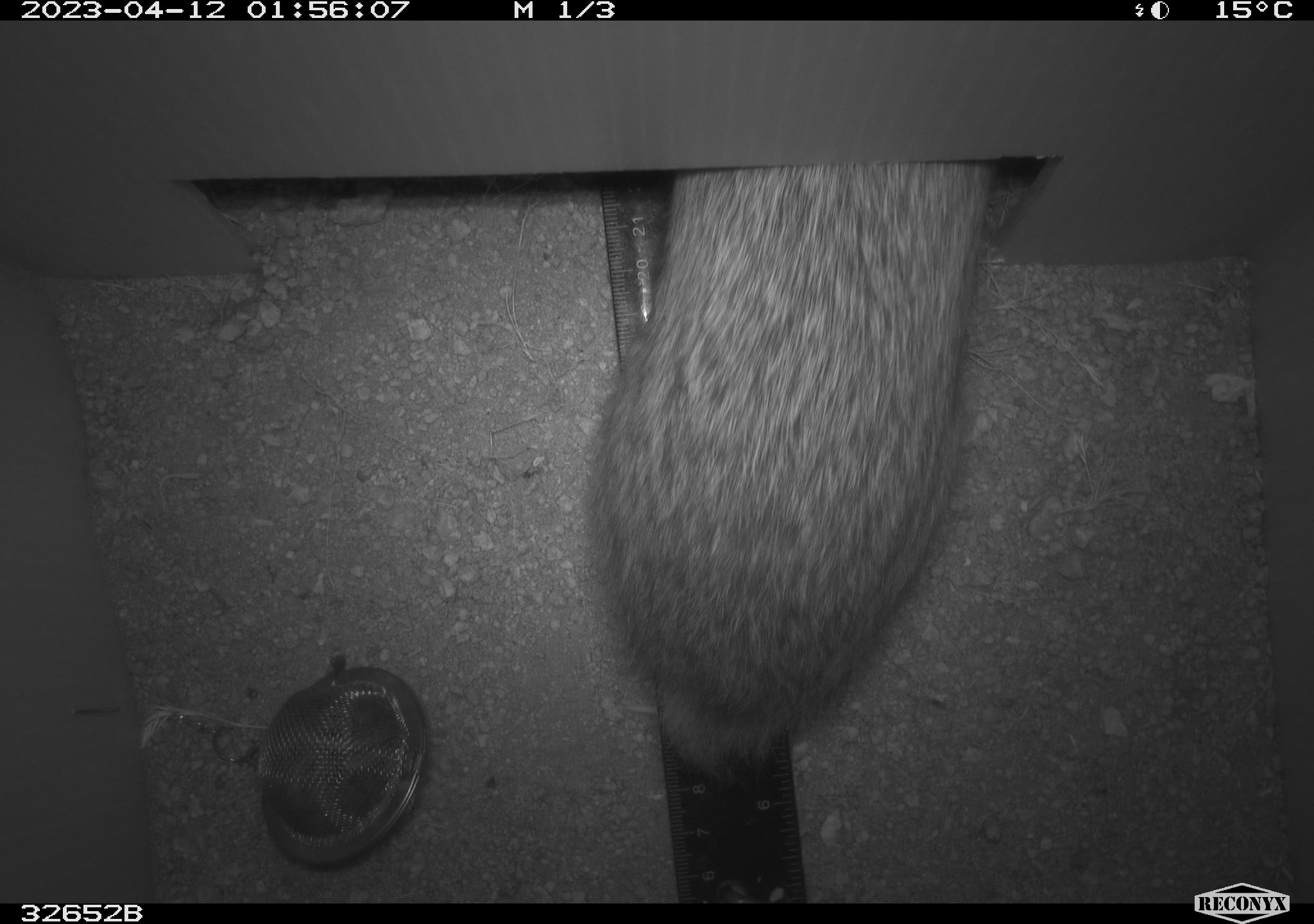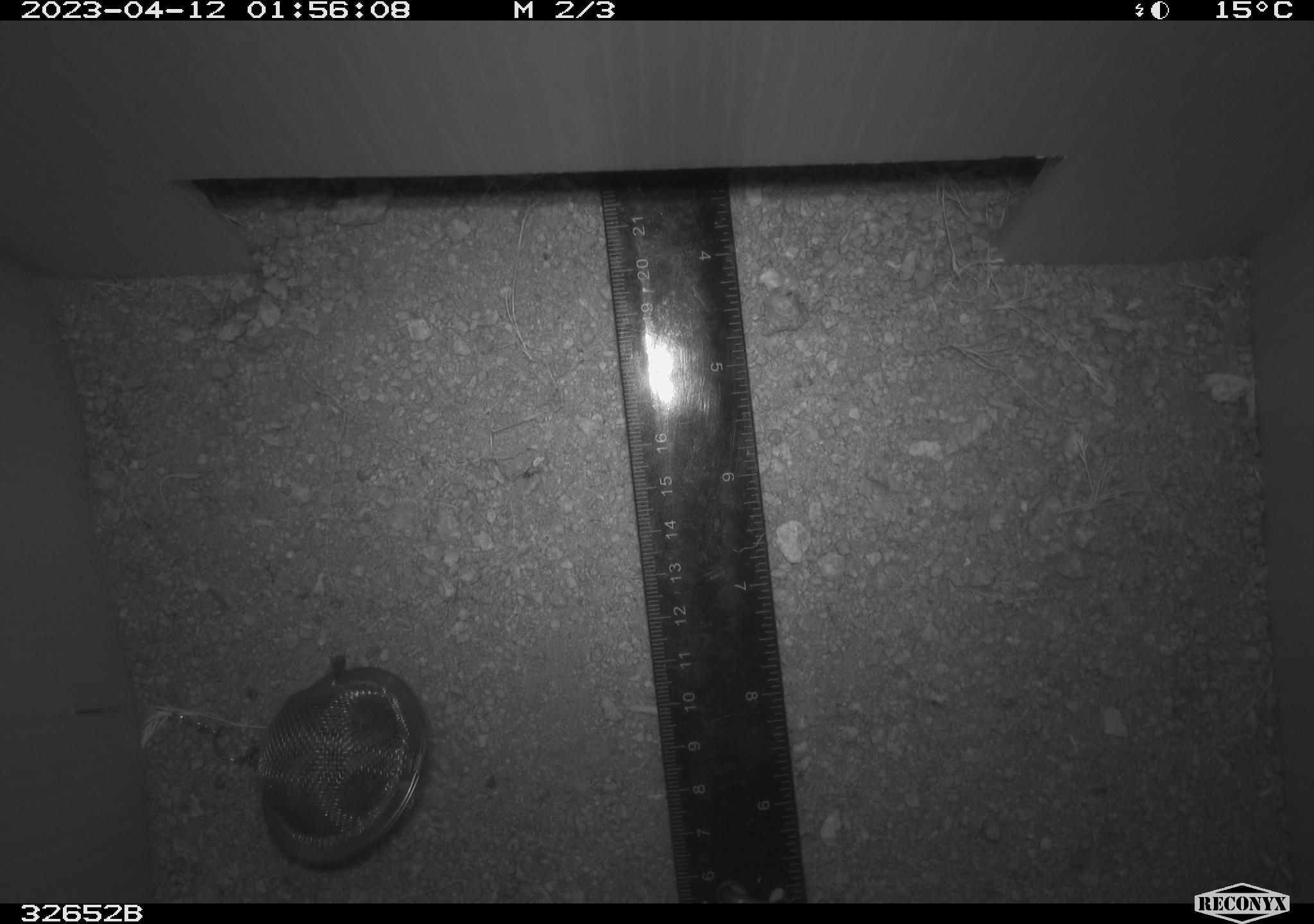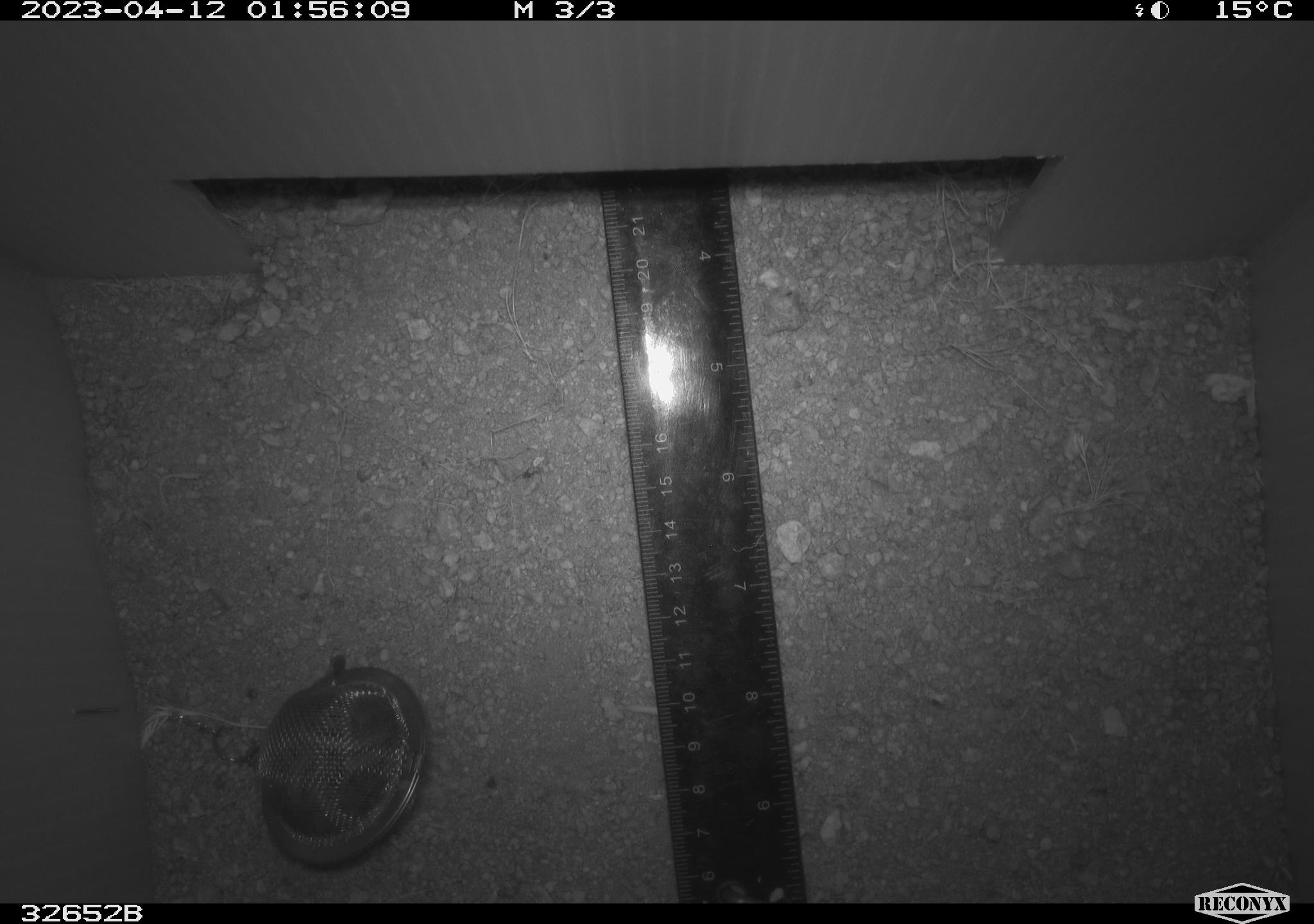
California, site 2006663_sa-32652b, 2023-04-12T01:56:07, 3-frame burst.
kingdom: Animalia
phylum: Chordata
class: Mammalia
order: Lagomorpha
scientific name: Lagomorpha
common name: hares, rabbits, and pikas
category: lagomorpha order